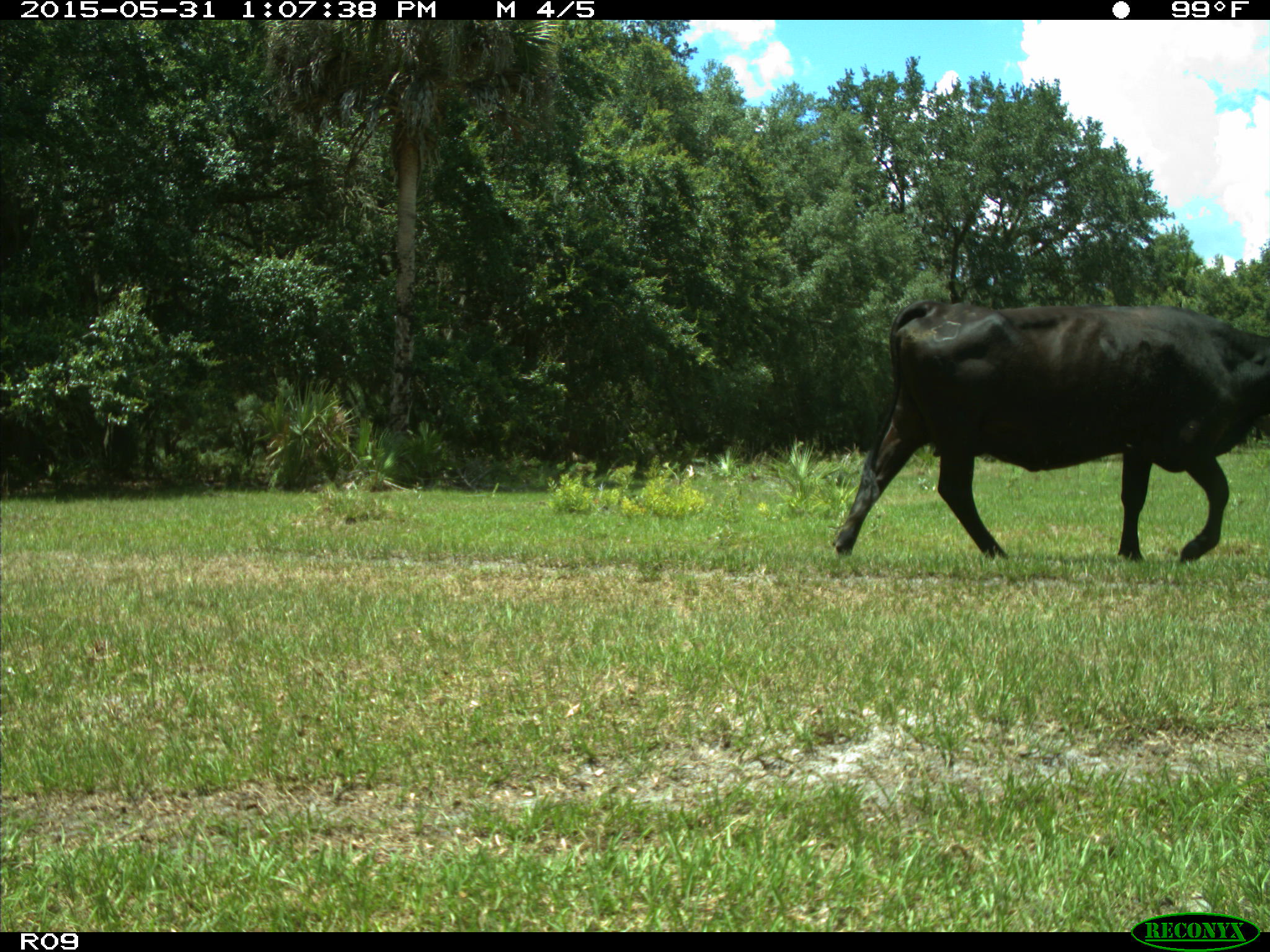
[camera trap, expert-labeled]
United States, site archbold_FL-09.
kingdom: Animalia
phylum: Chordata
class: Mammalia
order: Artiodactyla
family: Bovidae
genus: Bos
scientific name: Bos taurus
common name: domestic cow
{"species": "Bos taurus (domestic cow)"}